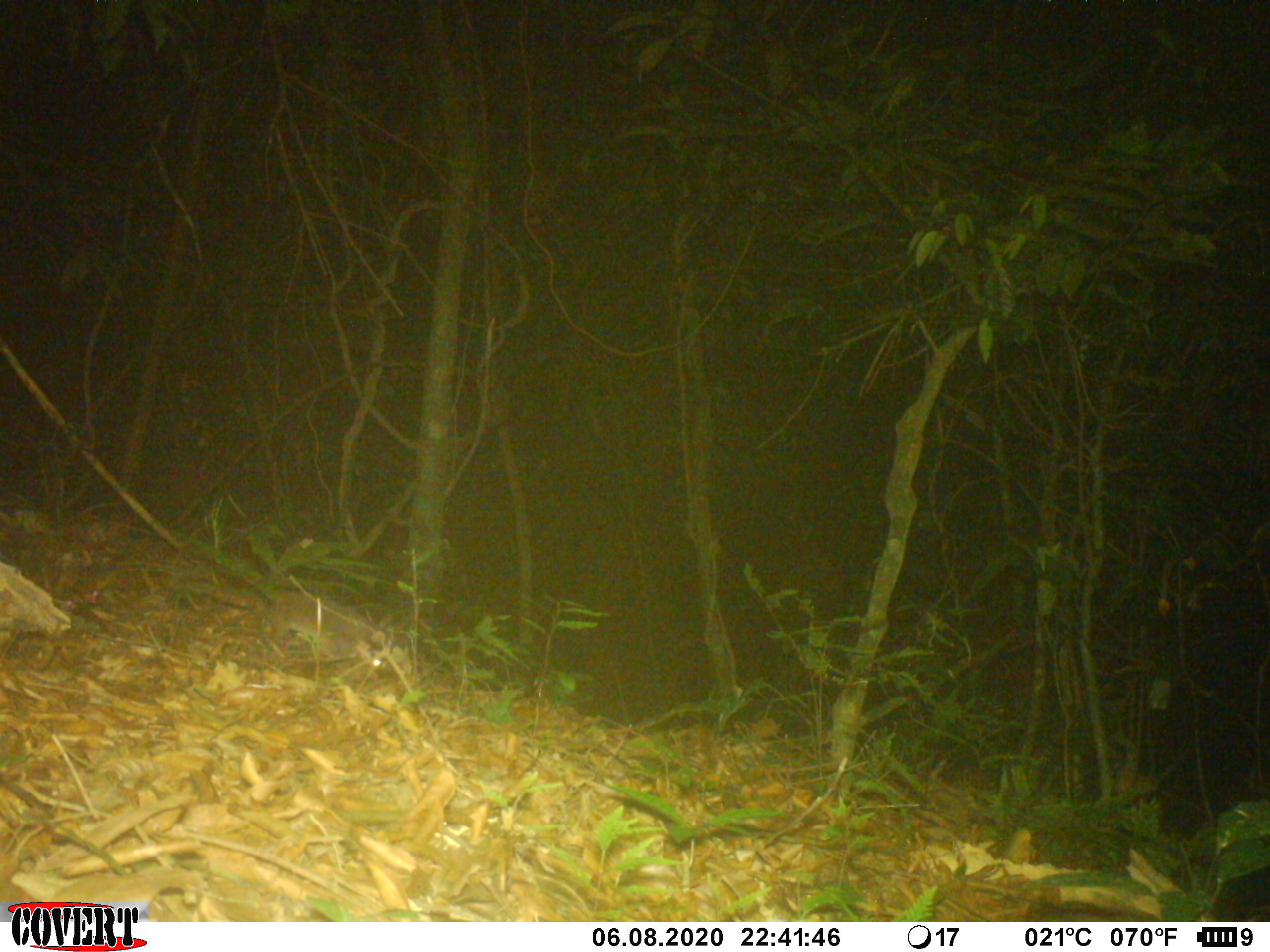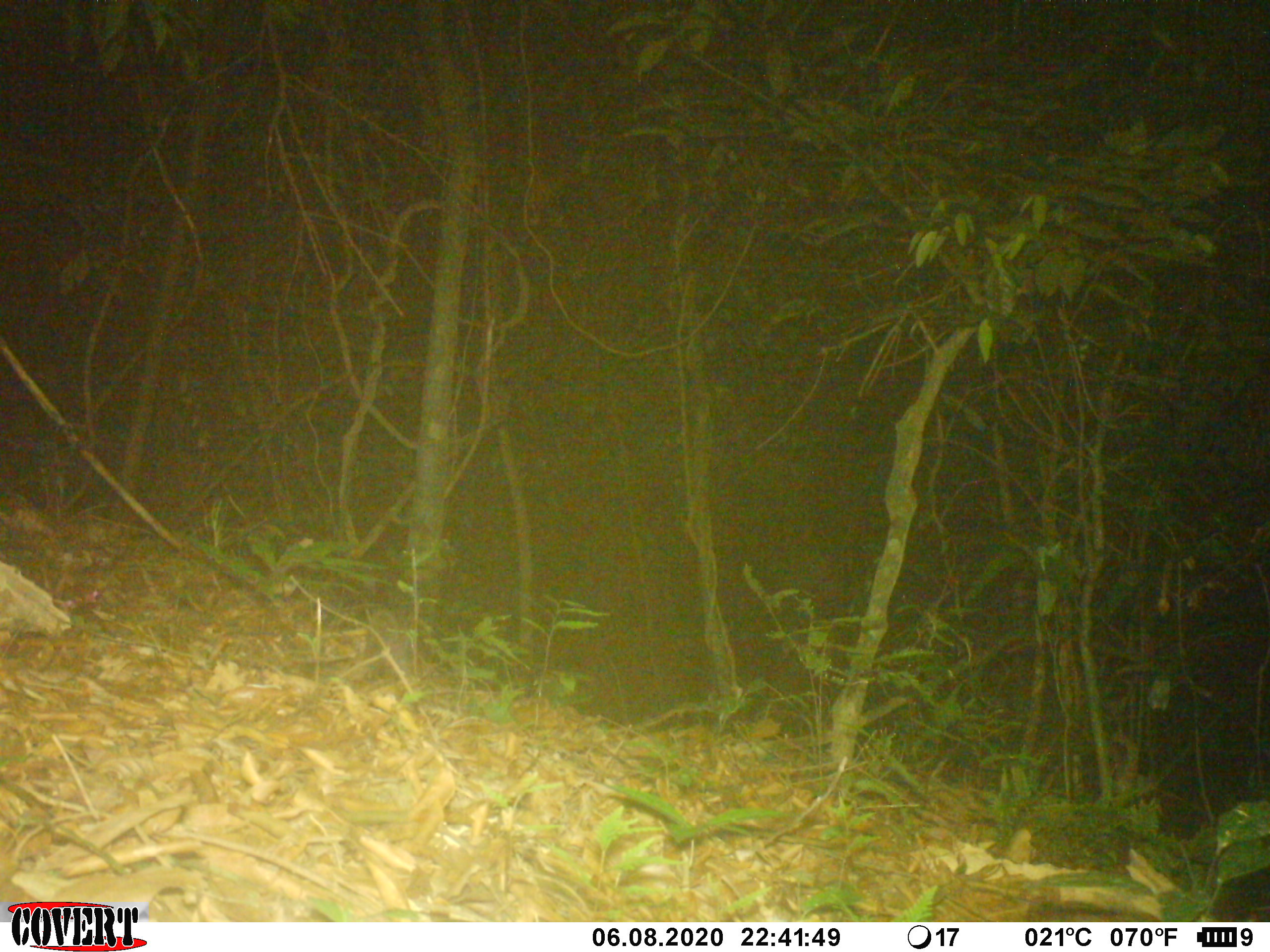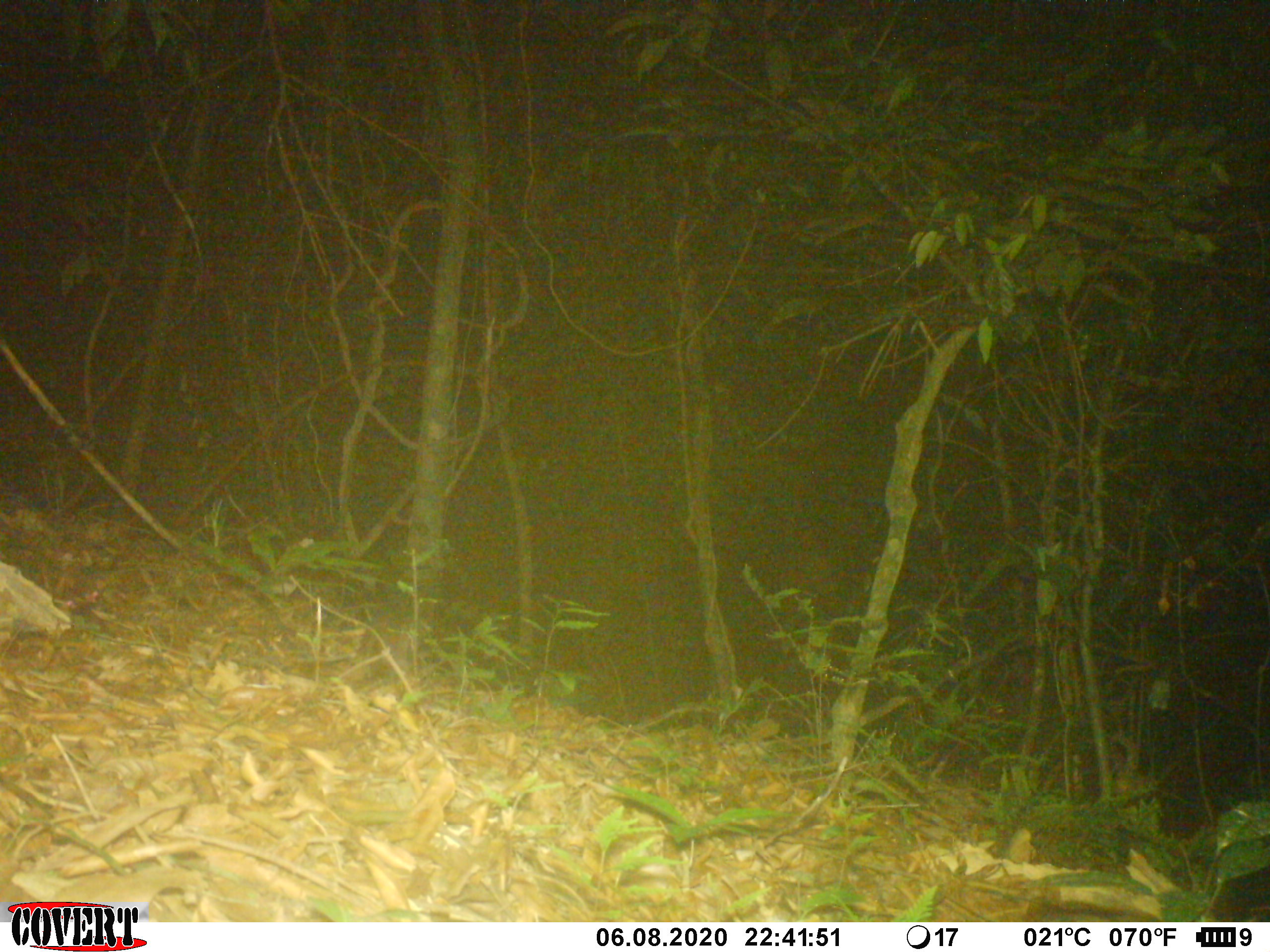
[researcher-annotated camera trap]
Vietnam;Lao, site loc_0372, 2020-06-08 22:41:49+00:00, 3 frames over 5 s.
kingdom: Animalia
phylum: Chordata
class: Mammalia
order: Carnivora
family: Mustelidae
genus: Melogale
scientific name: Melogale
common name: ferret badger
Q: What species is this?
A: Ferret badger (Melogale).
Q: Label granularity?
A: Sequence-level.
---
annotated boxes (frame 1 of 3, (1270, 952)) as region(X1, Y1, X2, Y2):
ferret badger: region(266, 591, 389, 673)